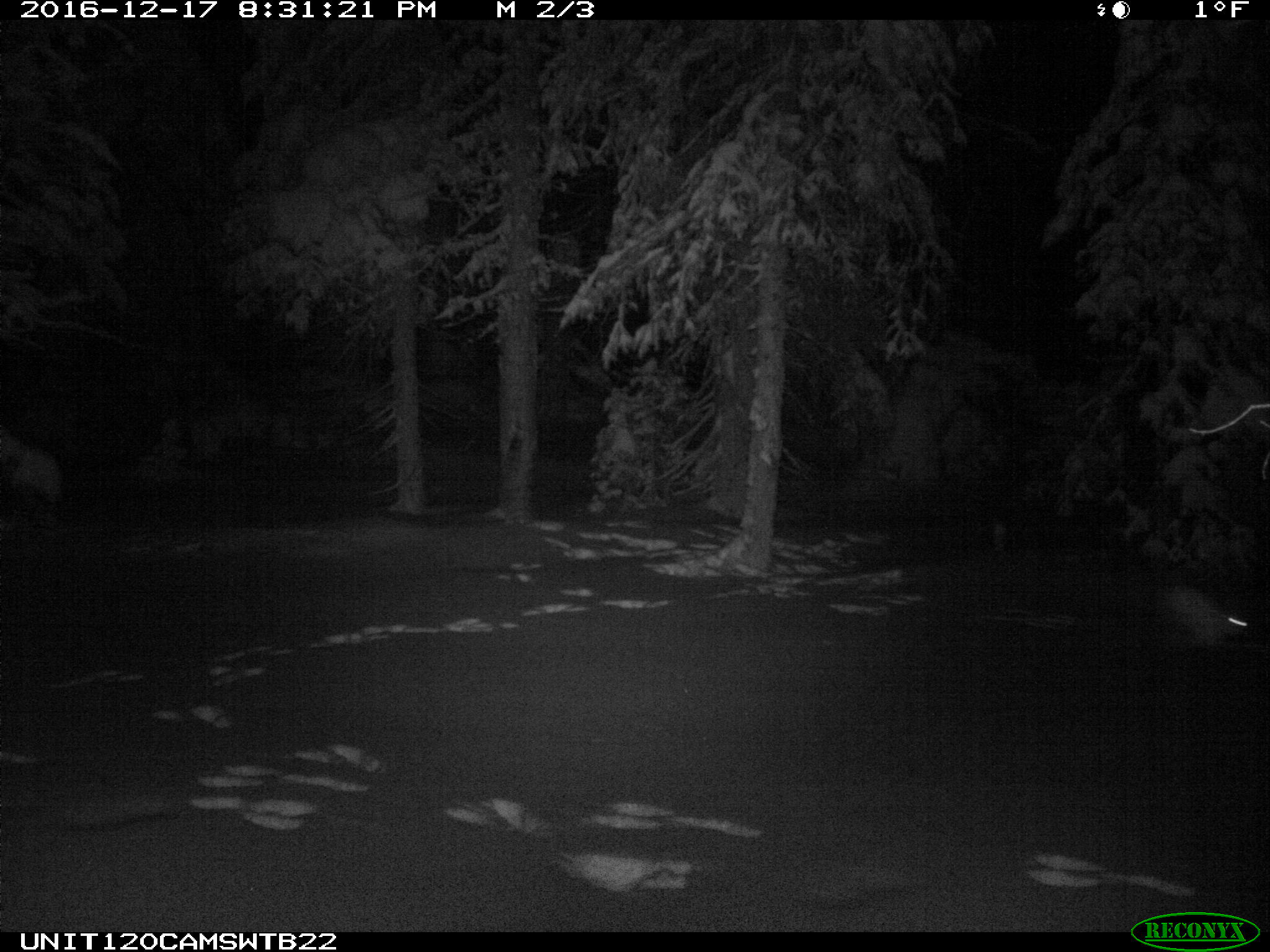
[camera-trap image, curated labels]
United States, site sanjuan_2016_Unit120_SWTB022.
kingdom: Animalia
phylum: Chordata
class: Mammalia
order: Lagomorpha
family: Leporidae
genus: Lepus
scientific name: Lepus americanus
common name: snowshoe hare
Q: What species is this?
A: Lepus americanus (snowshoe hare).